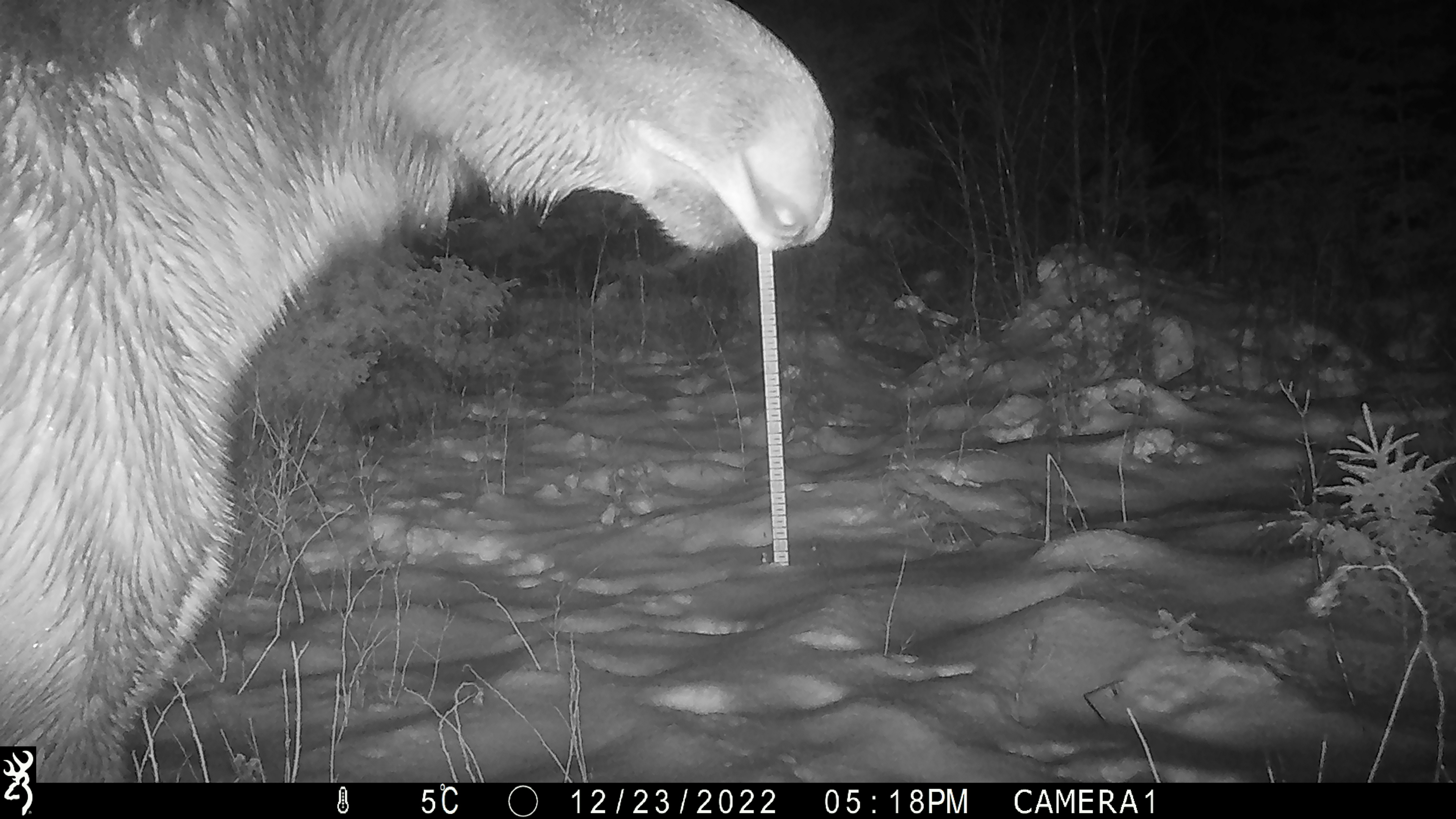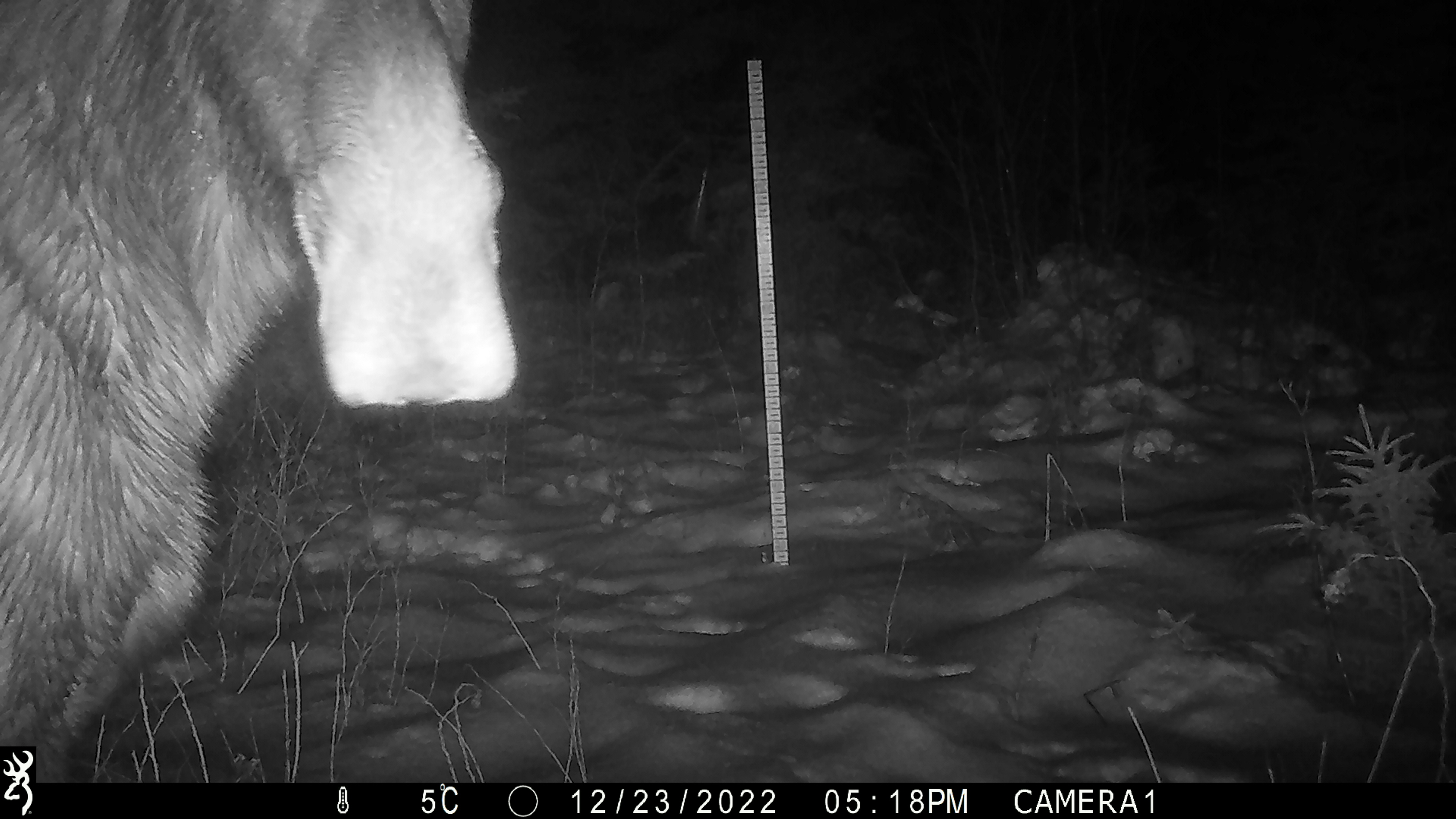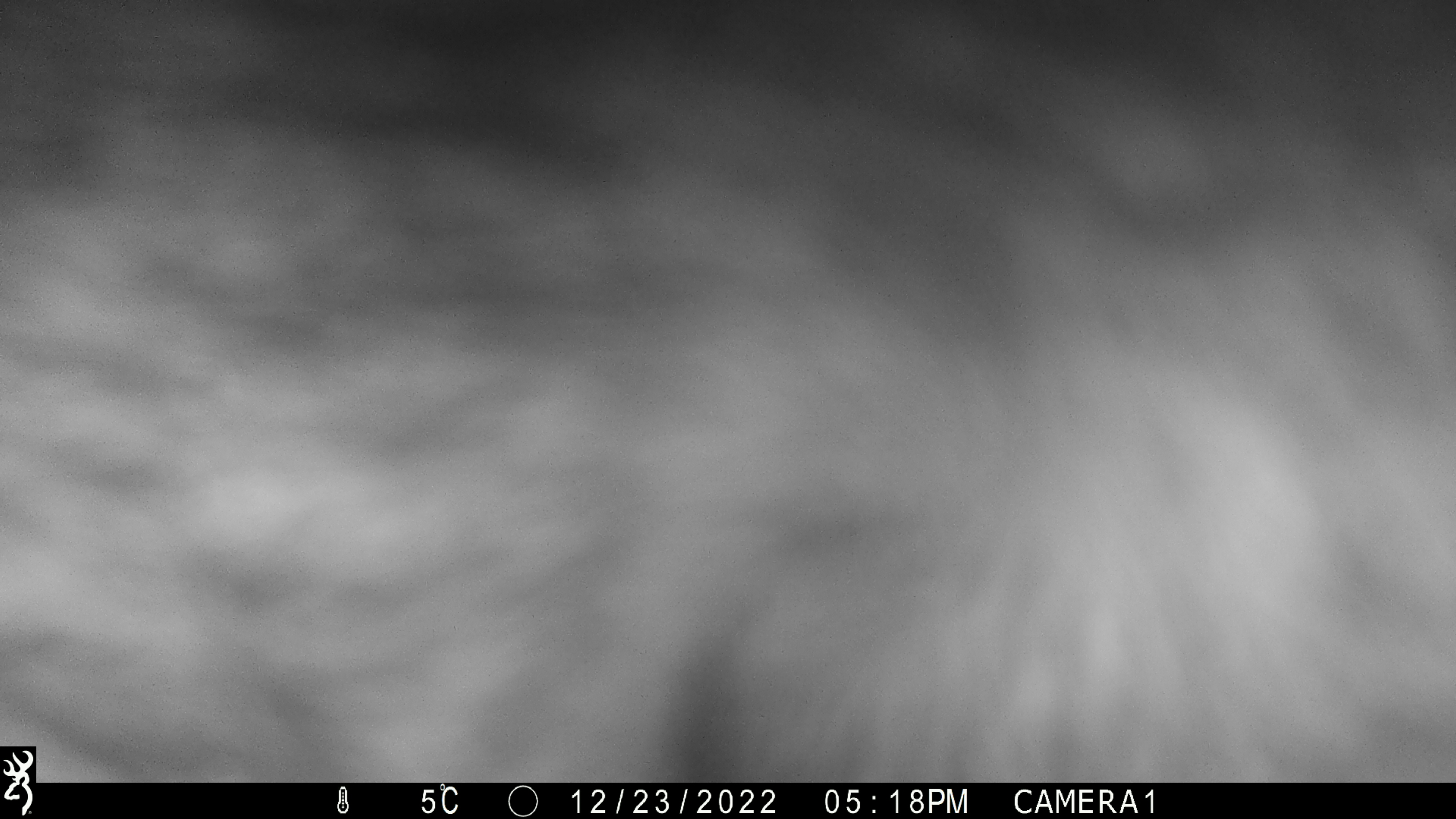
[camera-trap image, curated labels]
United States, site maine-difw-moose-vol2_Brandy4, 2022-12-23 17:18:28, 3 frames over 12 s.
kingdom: Animalia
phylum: Chordata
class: Mammalia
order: Artiodactyla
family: Cervidae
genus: Alces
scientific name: Alces alces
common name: moose